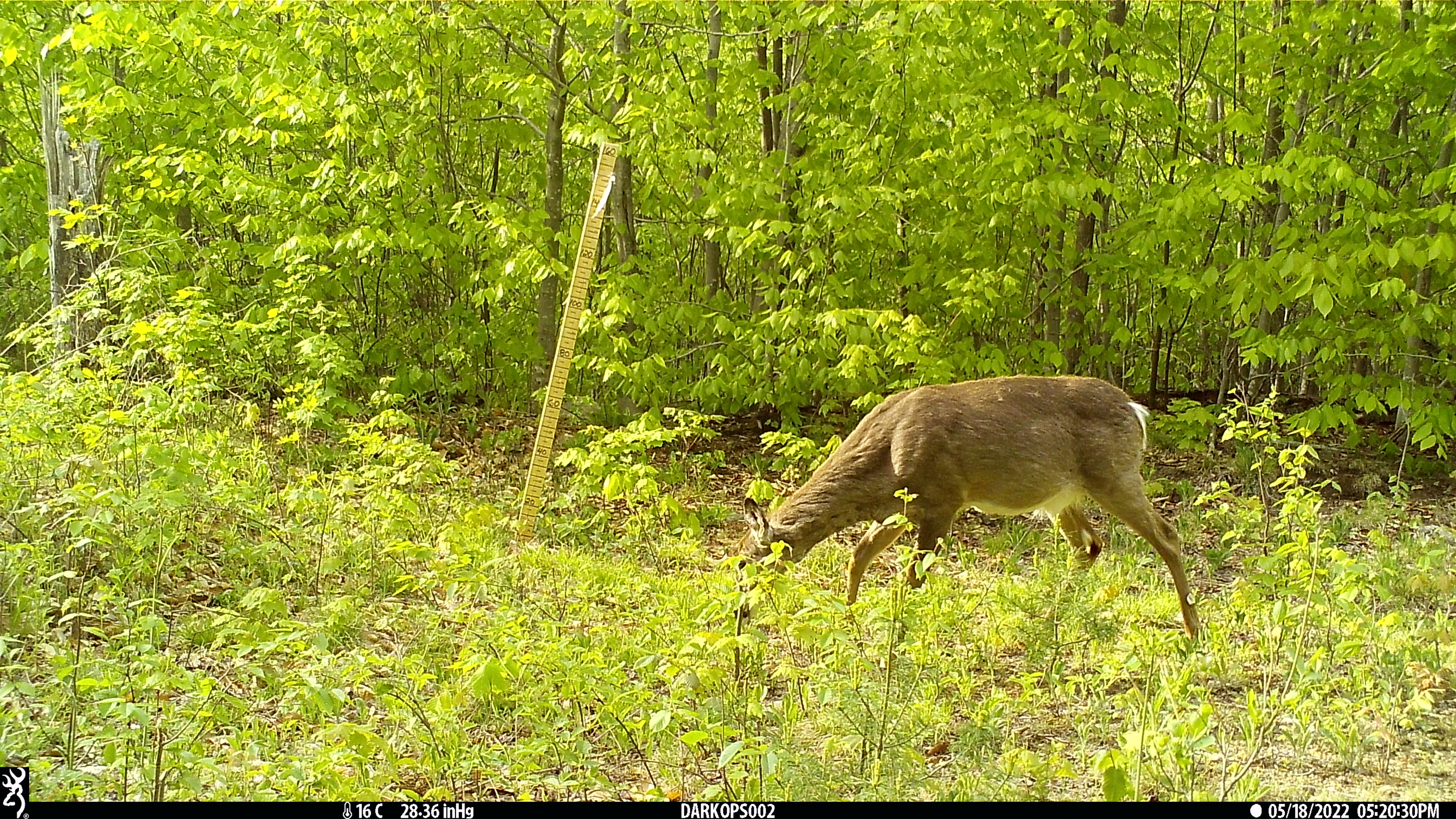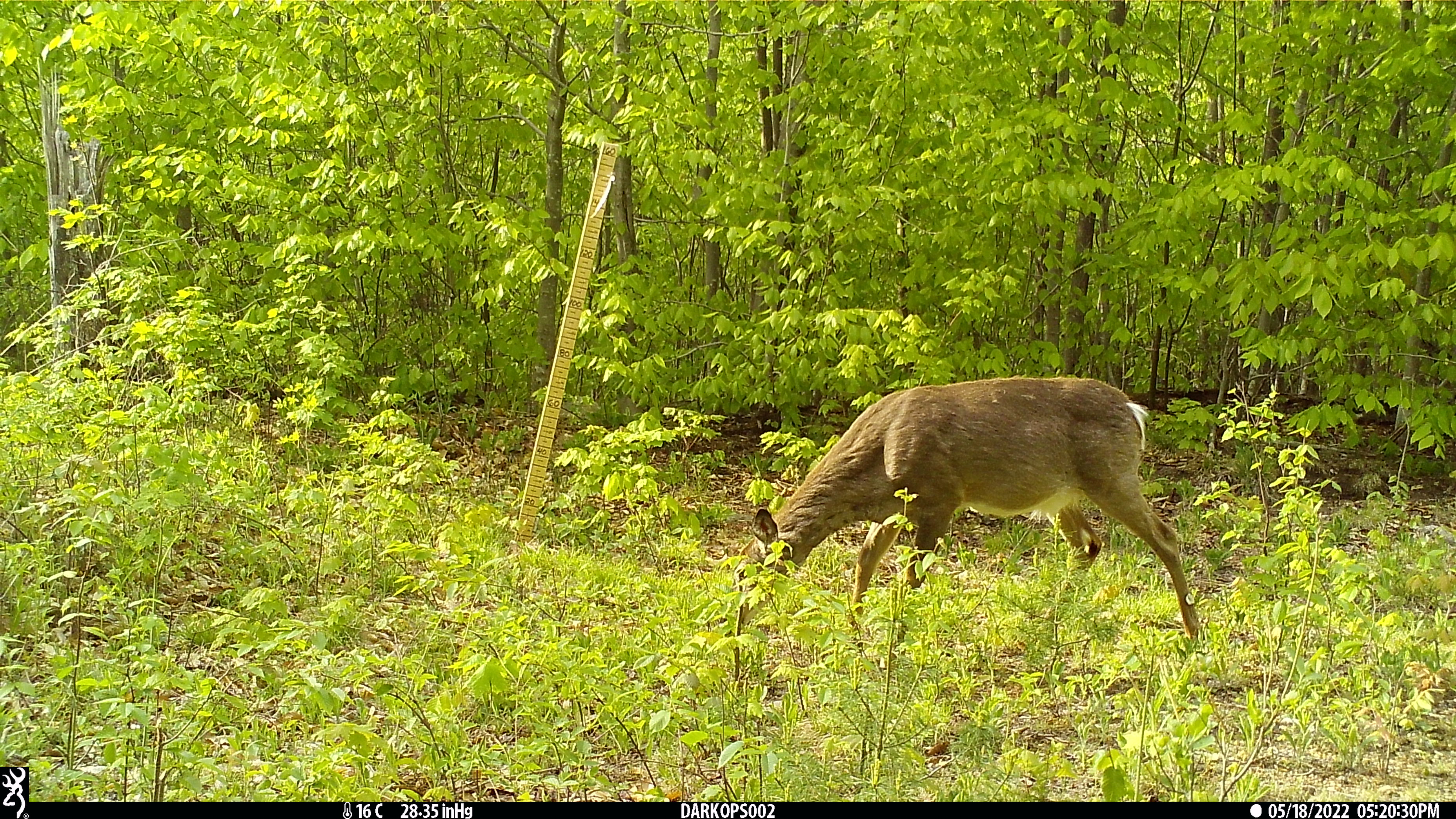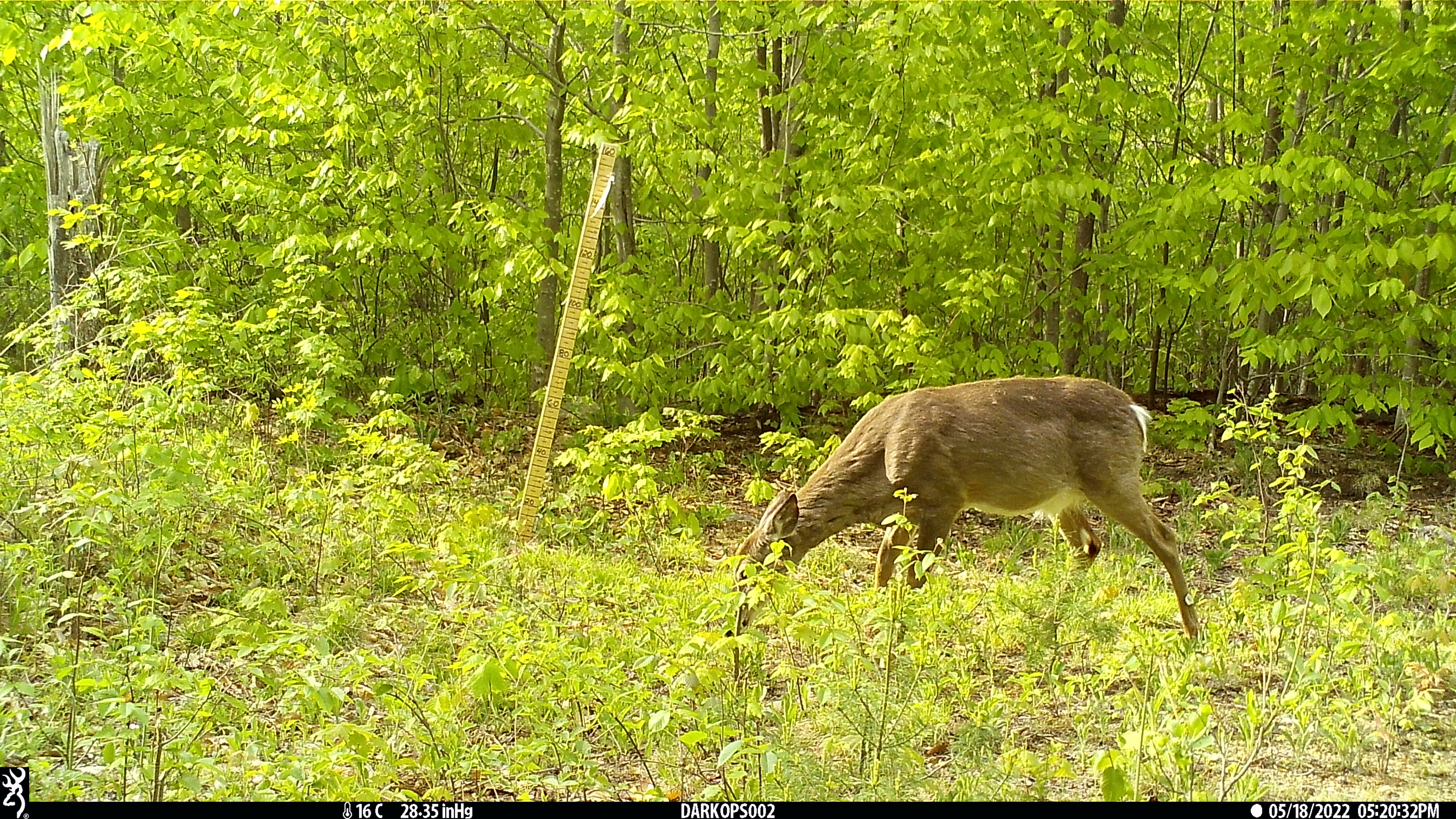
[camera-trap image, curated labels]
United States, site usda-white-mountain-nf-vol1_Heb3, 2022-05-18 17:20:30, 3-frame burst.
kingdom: Animalia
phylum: Chordata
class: Mammalia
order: Artiodactyla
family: Cervidae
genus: Odocoileus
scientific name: Odocoileus virginianus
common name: white-tailed deer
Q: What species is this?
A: White-tailed deer (Odocoileus virginianus).